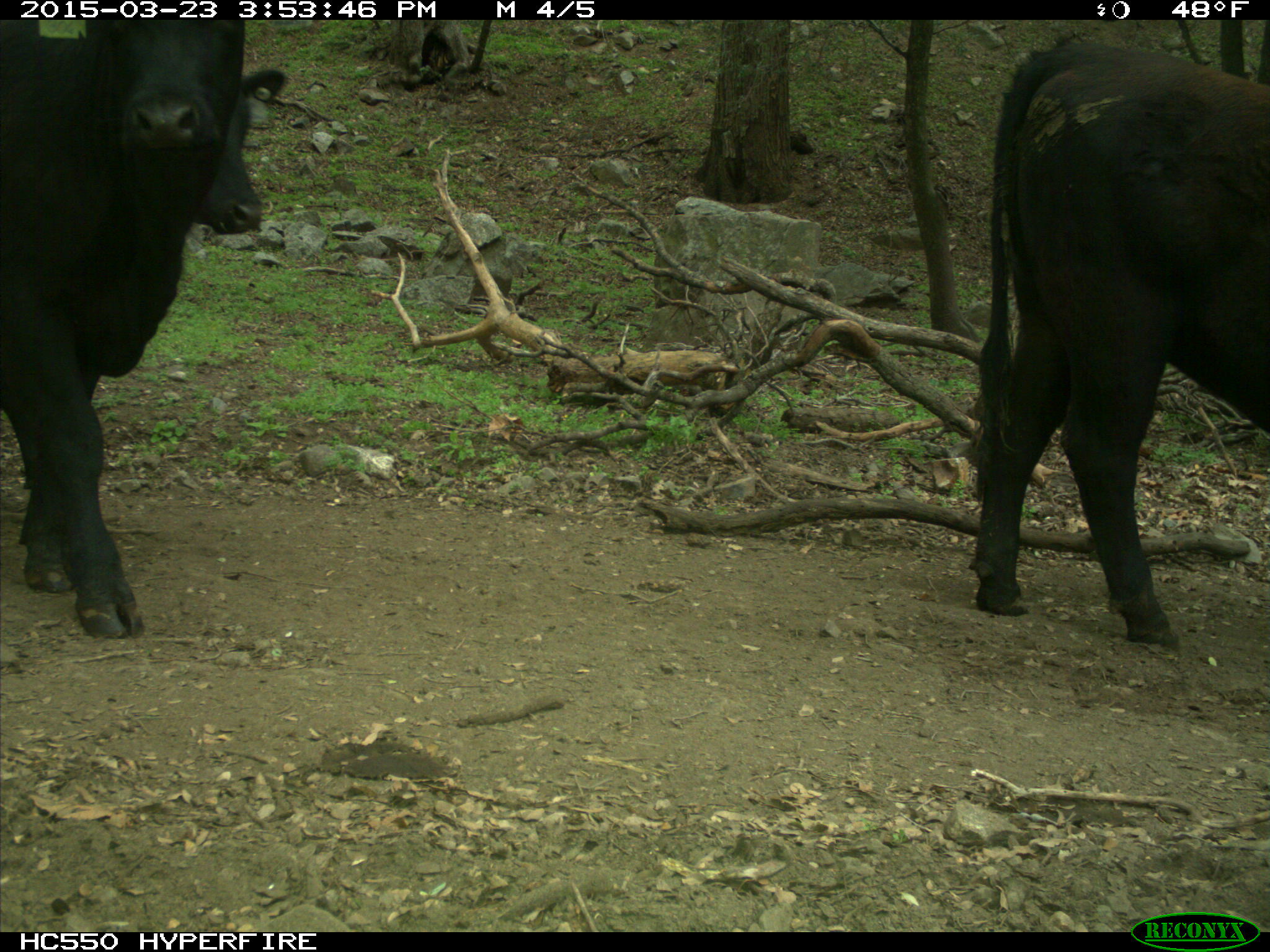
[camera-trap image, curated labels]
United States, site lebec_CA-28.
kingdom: Animalia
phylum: Chordata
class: Mammalia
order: Artiodactyla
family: Bovidae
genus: Bos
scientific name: Bos taurus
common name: domestic cow